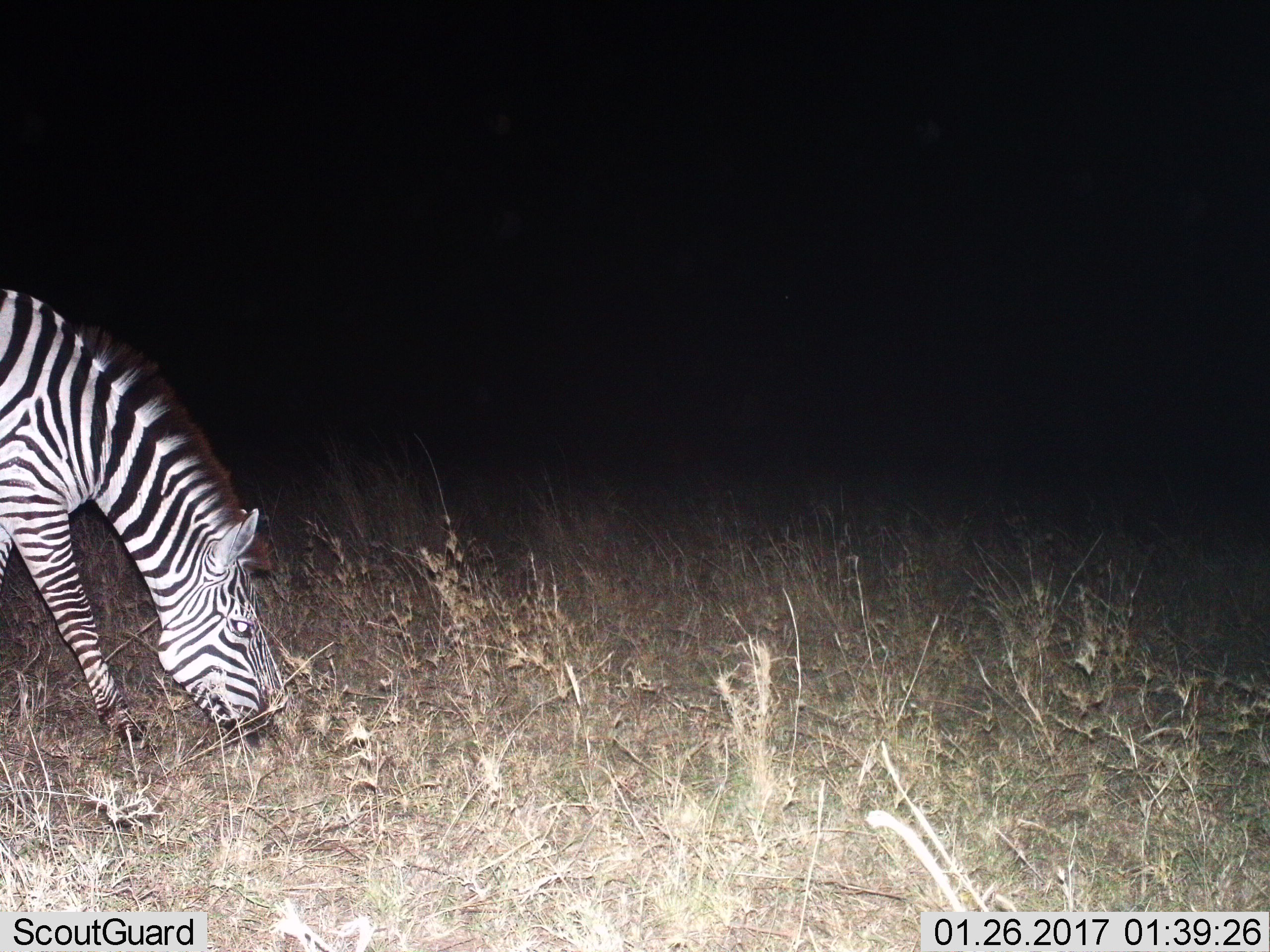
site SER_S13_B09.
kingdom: Animalia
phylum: Chordata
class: Mammalia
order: Perissodactyla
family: Equidae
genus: Equus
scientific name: Equus quagga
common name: plains zebra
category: zebraplains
Zebraplains (plains zebra) (Equus quagga), count 1. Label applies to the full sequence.